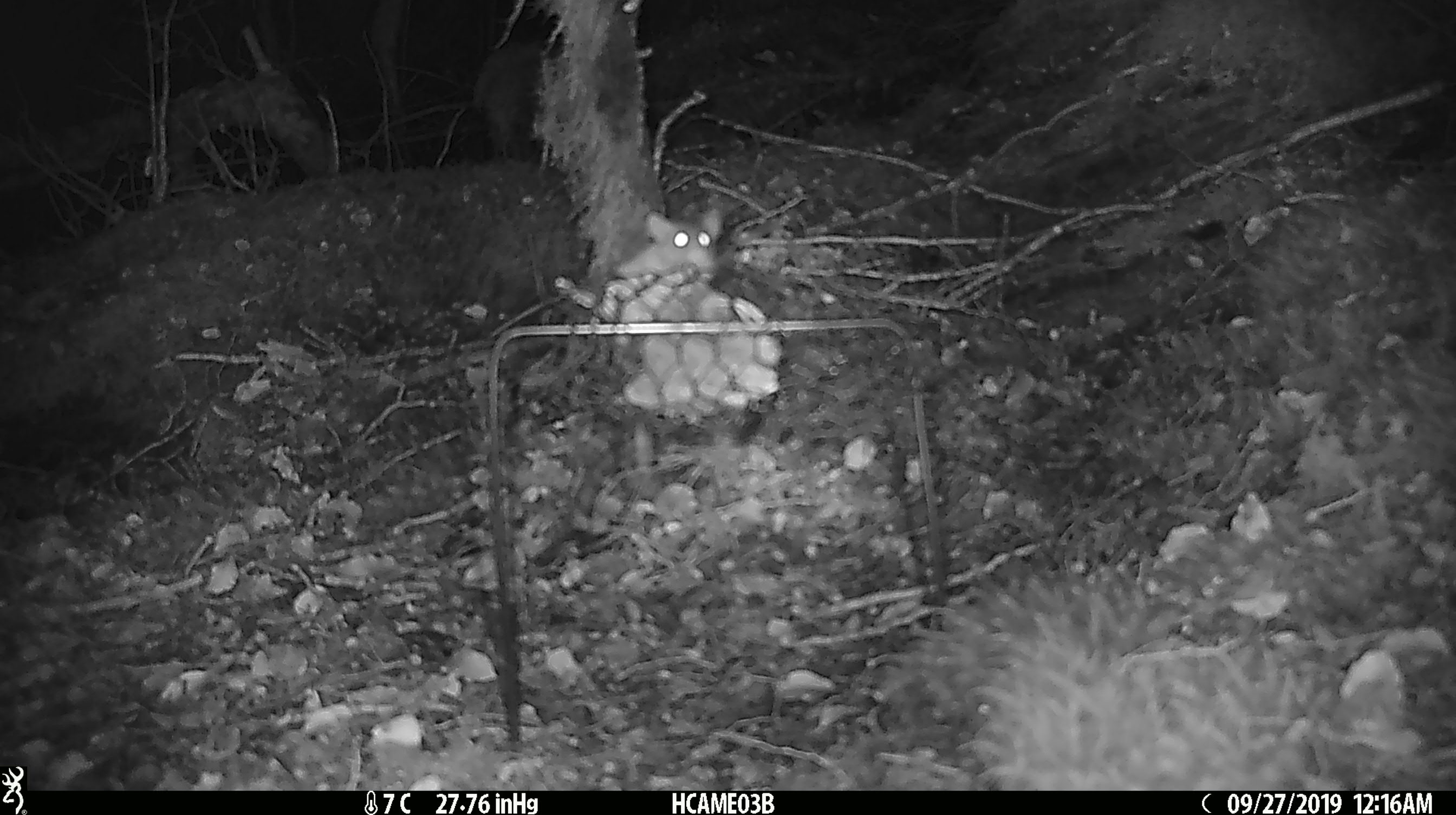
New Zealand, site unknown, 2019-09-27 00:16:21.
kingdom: Animalia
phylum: Chordata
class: Mammalia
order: Rodentia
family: Muridae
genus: Mus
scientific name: Mus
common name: mouse